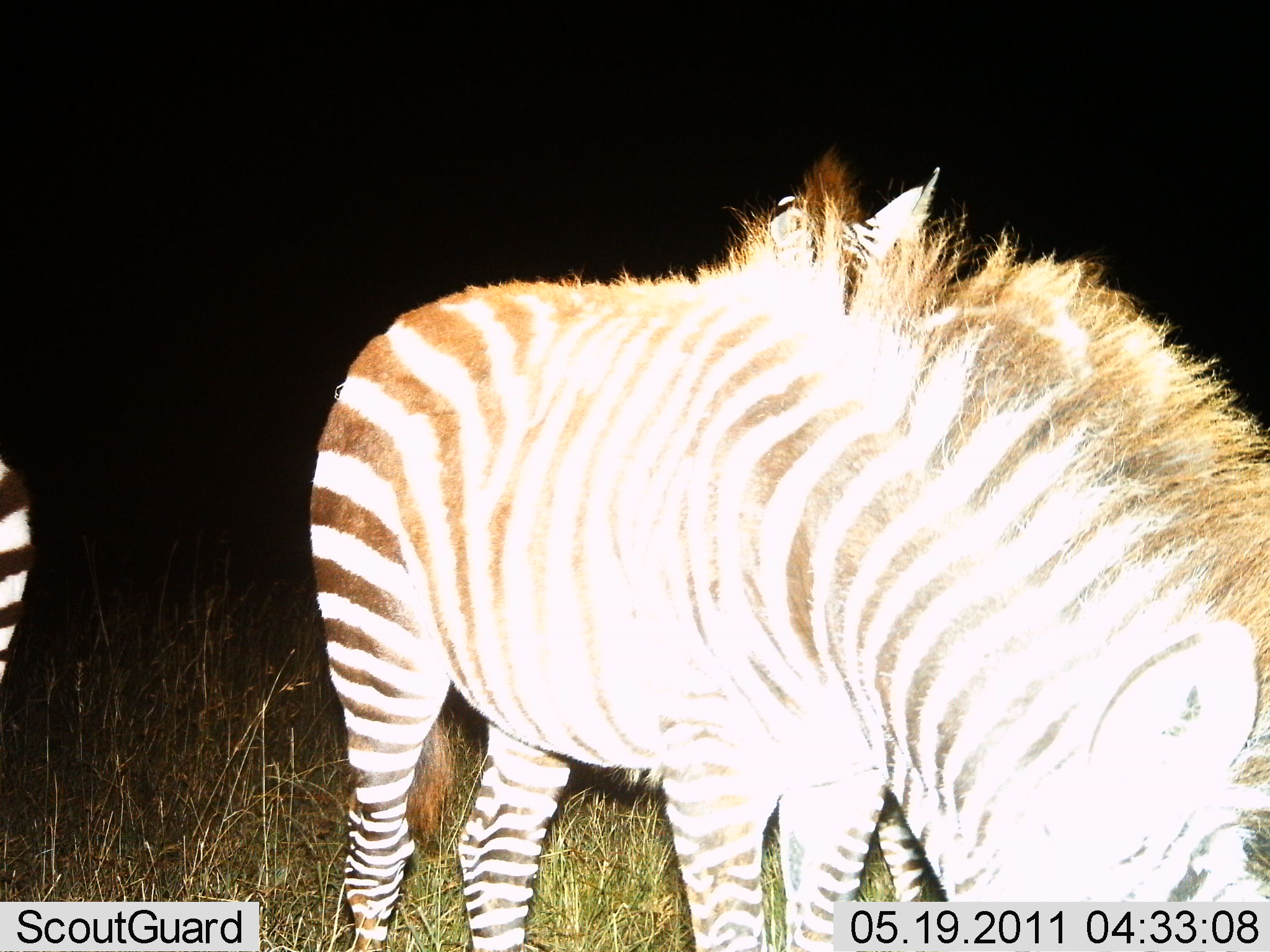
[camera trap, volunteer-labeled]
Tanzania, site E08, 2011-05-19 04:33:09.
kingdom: Animalia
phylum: Chordata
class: Mammalia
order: Perissodactyla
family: Equidae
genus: Equus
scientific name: Equus quagga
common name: plains zebra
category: zebra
Zebra (plains zebra) (Equus quagga), count 2. Behavior (volunteer vote fractions): standing 60%, resting 0%, moving 0%, interacting 0%. Young present (vote fraction): 0%. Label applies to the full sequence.